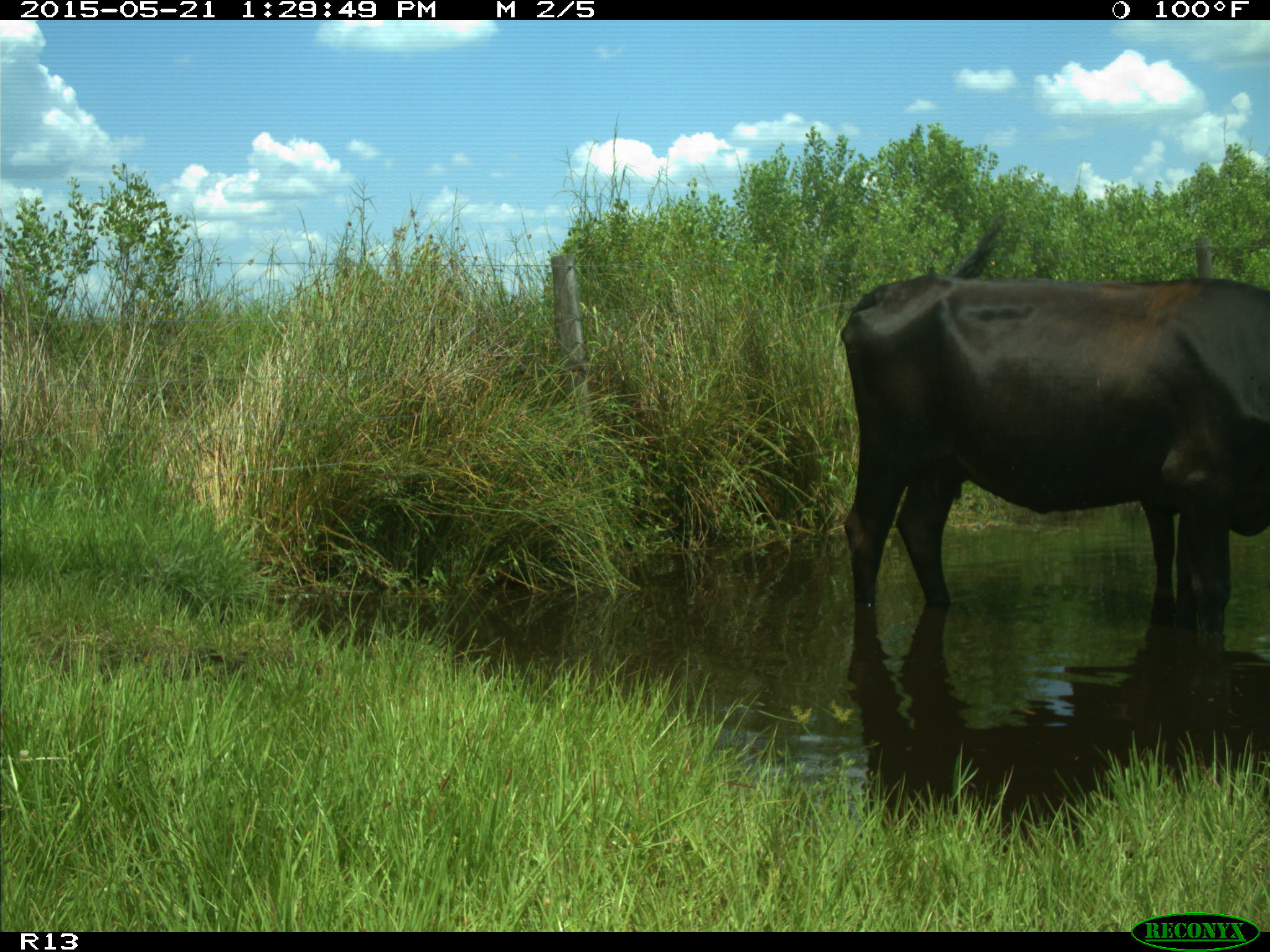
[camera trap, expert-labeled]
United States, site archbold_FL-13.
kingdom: Animalia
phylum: Chordata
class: Mammalia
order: Artiodactyla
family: Bovidae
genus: Bos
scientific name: Bos taurus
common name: domestic cow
Bos taurus (domestic cow).